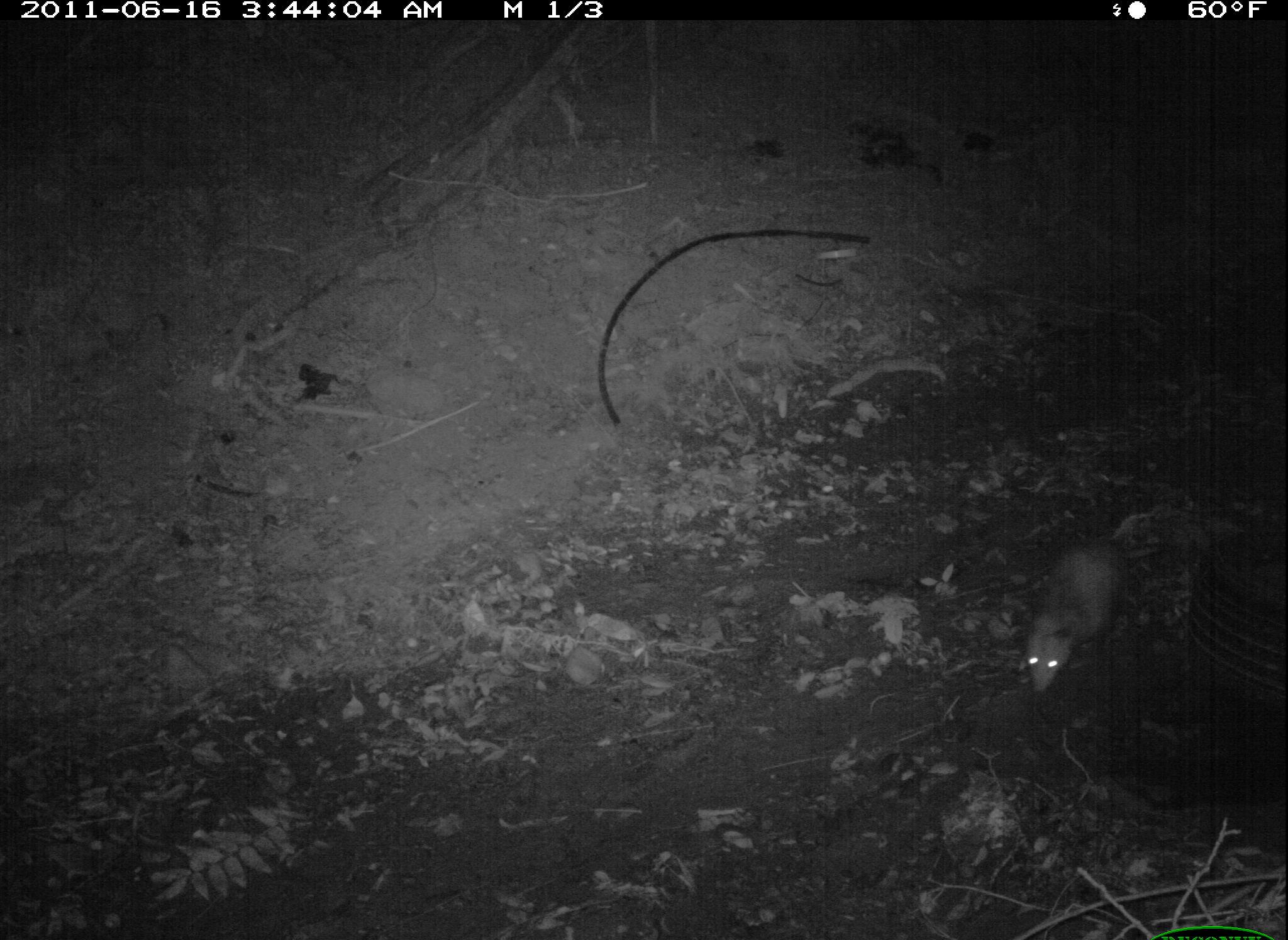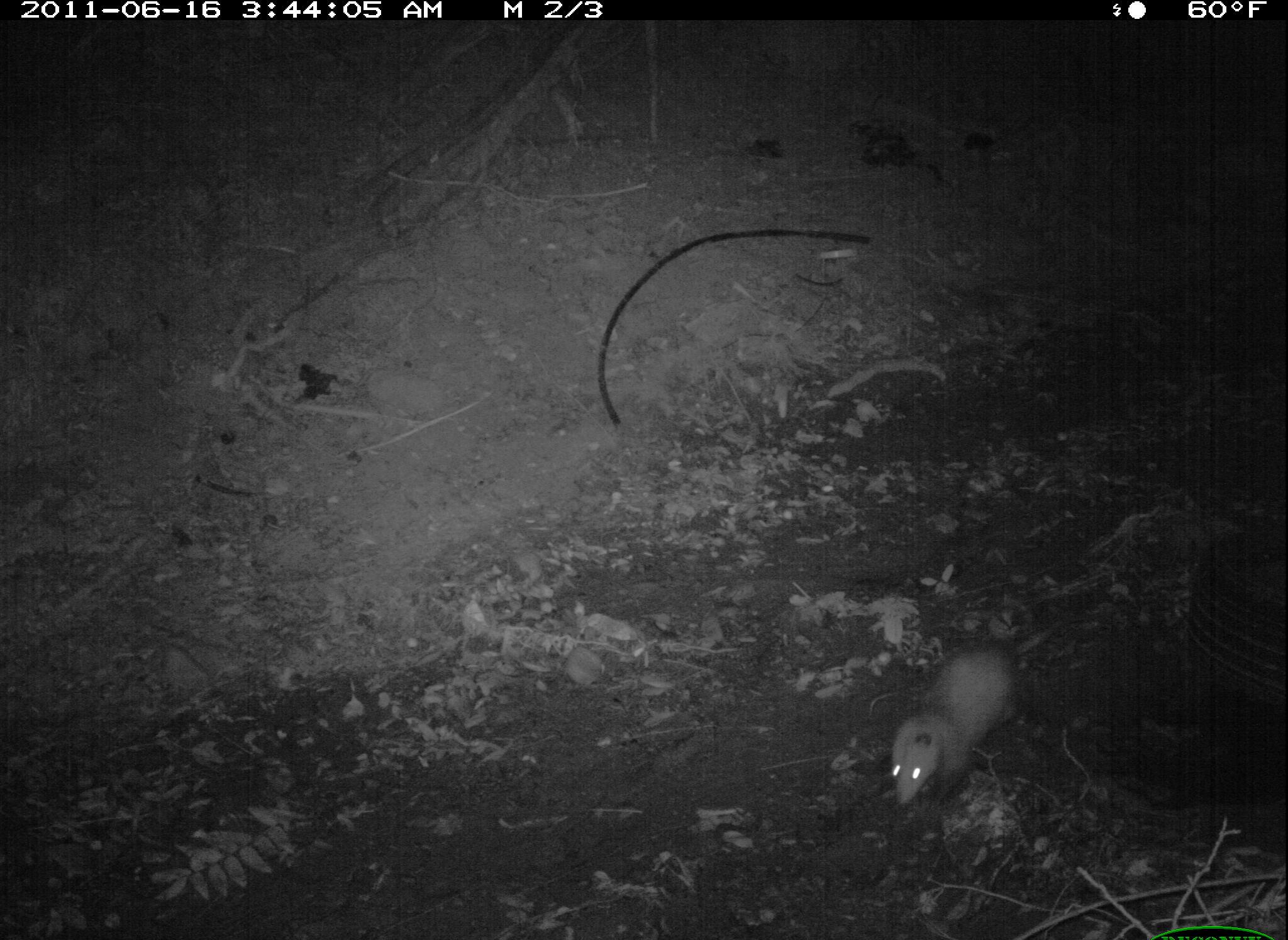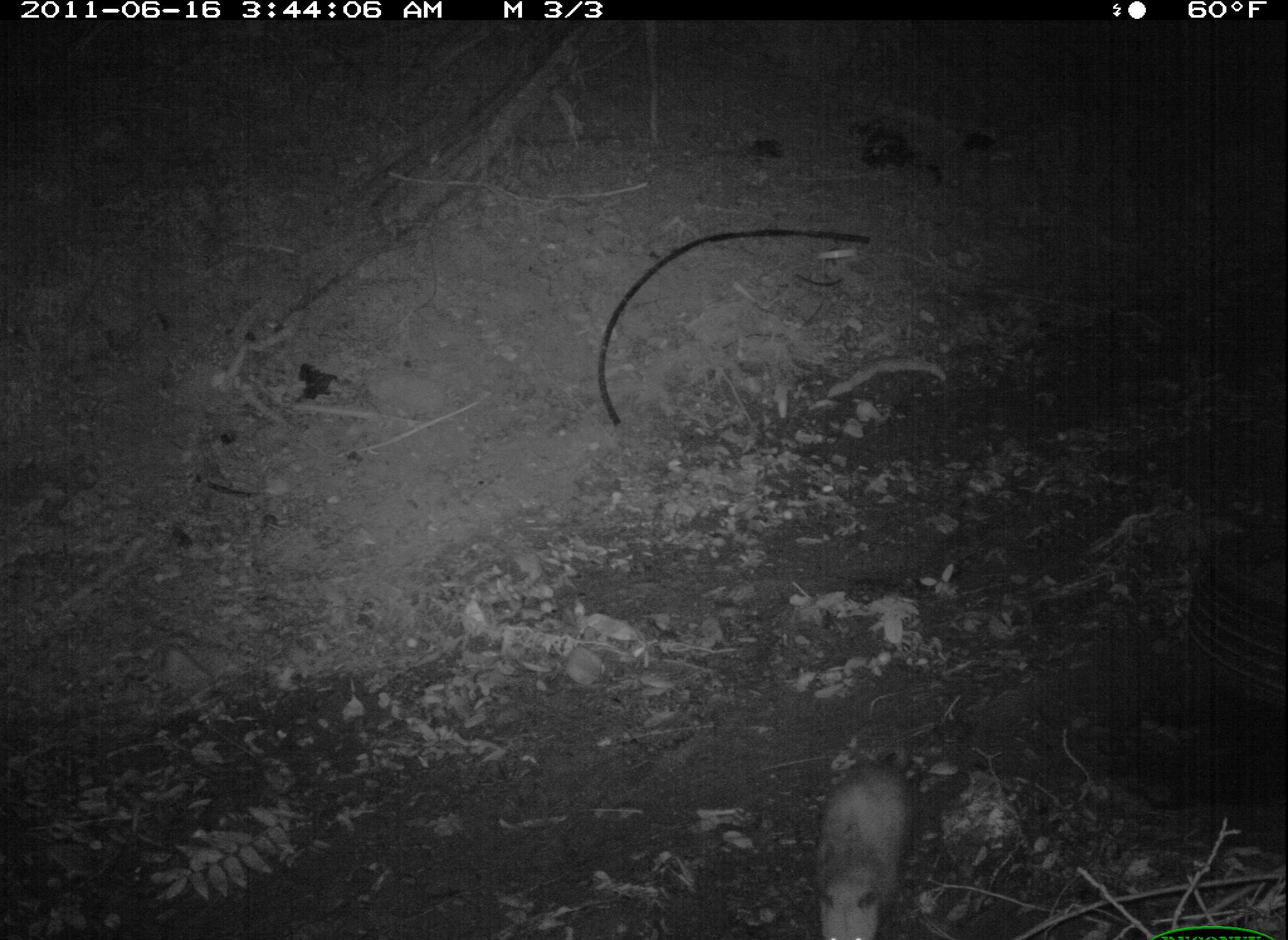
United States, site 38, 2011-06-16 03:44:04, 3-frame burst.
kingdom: Animalia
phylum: Chordata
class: Mammalia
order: Didelphimorphia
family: Didelphidae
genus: Didelphis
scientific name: Didelphis virginiana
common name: virginia opossum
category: opossum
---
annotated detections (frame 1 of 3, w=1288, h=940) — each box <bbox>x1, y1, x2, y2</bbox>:
opossum: <bbox>1011, 504, 1154, 705</bbox>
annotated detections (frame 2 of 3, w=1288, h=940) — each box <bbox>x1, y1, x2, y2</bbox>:
opossum: <bbox>873, 617, 1072, 834</bbox>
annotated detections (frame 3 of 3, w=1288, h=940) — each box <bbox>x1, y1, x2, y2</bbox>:
opossum: <bbox>799, 714, 940, 940</bbox>